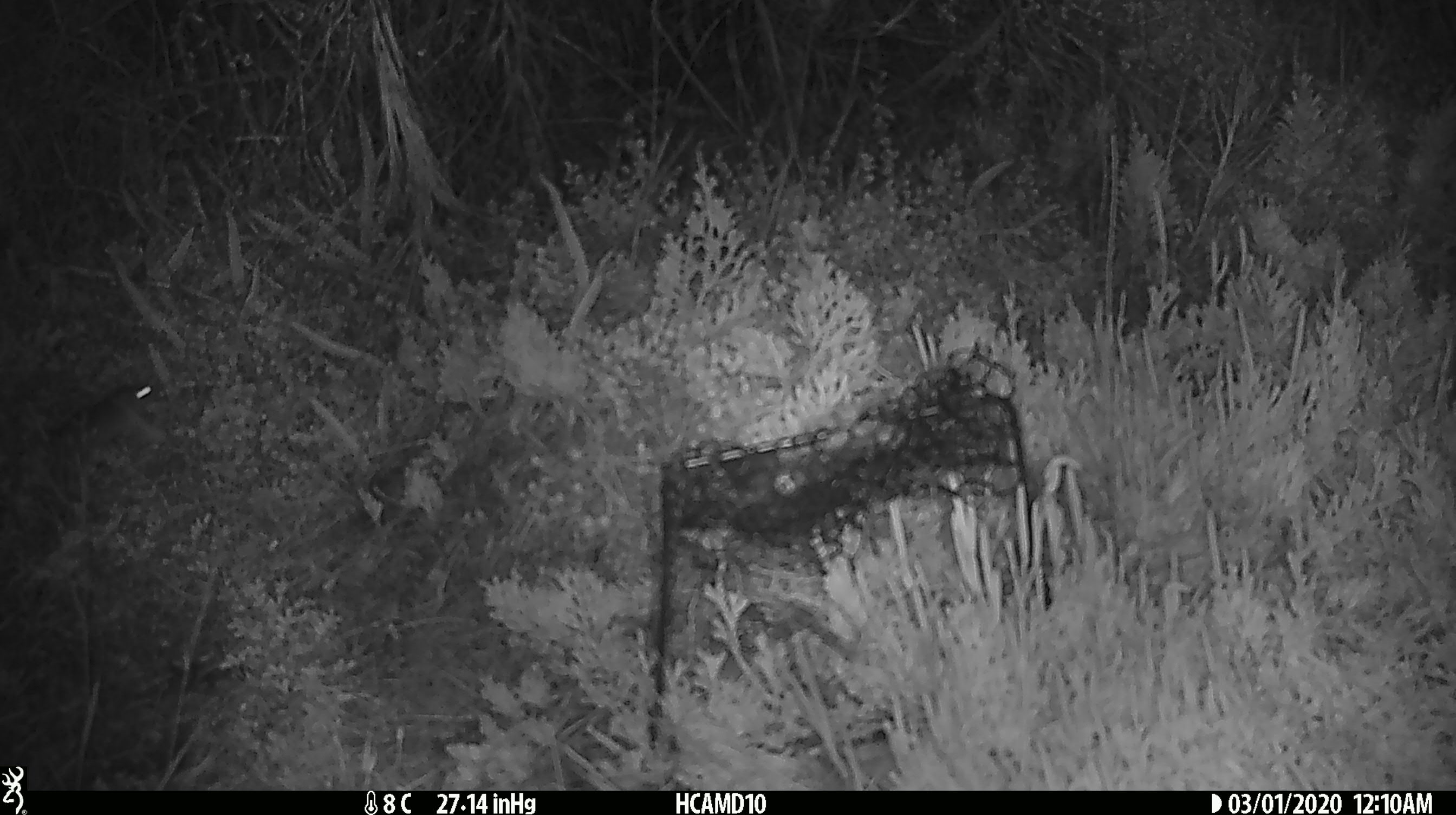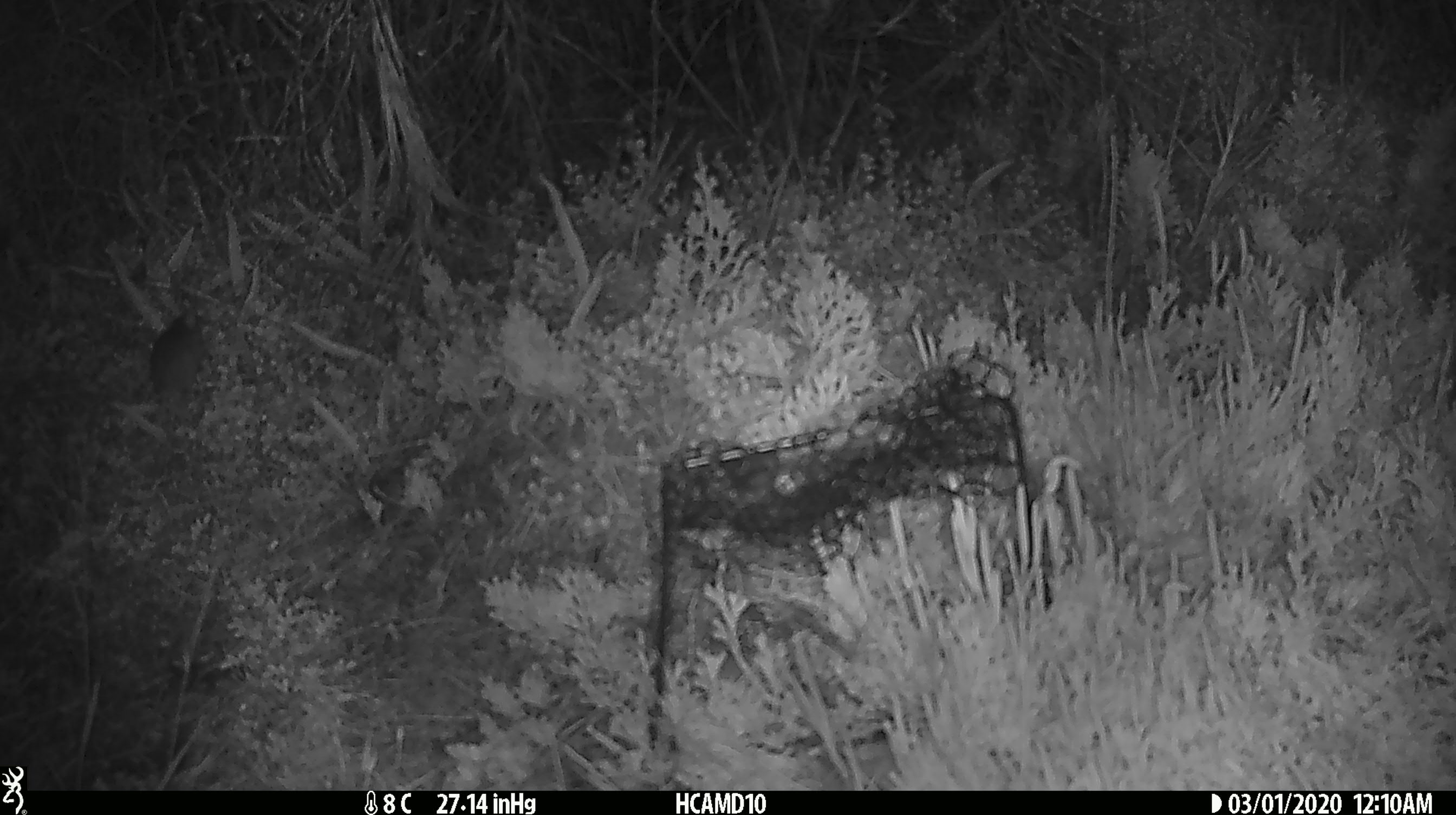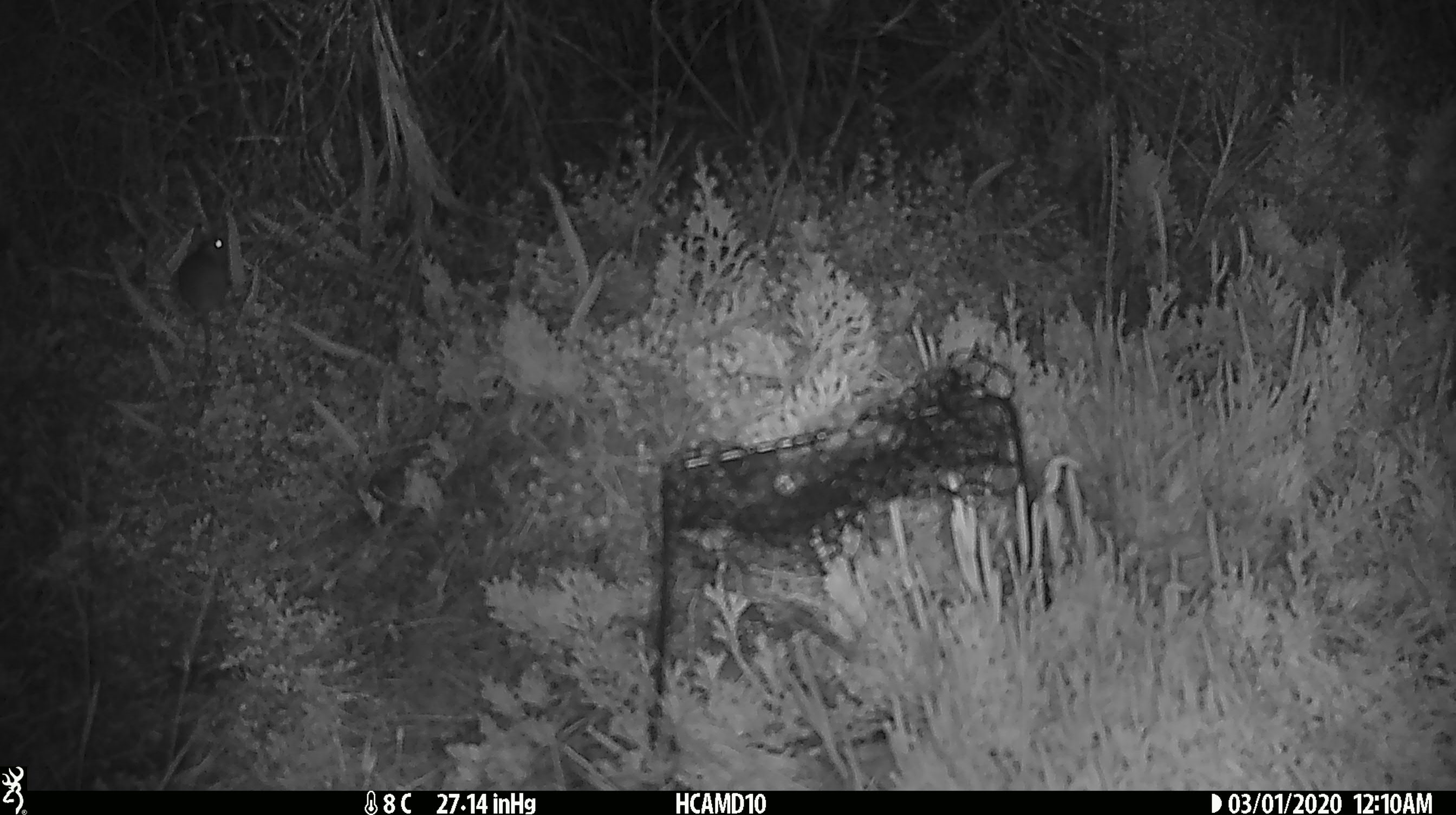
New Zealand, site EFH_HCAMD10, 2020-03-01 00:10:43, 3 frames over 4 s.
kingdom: Animalia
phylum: Chordata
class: Mammalia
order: Rodentia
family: Muridae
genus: Mus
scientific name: Mus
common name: mouse